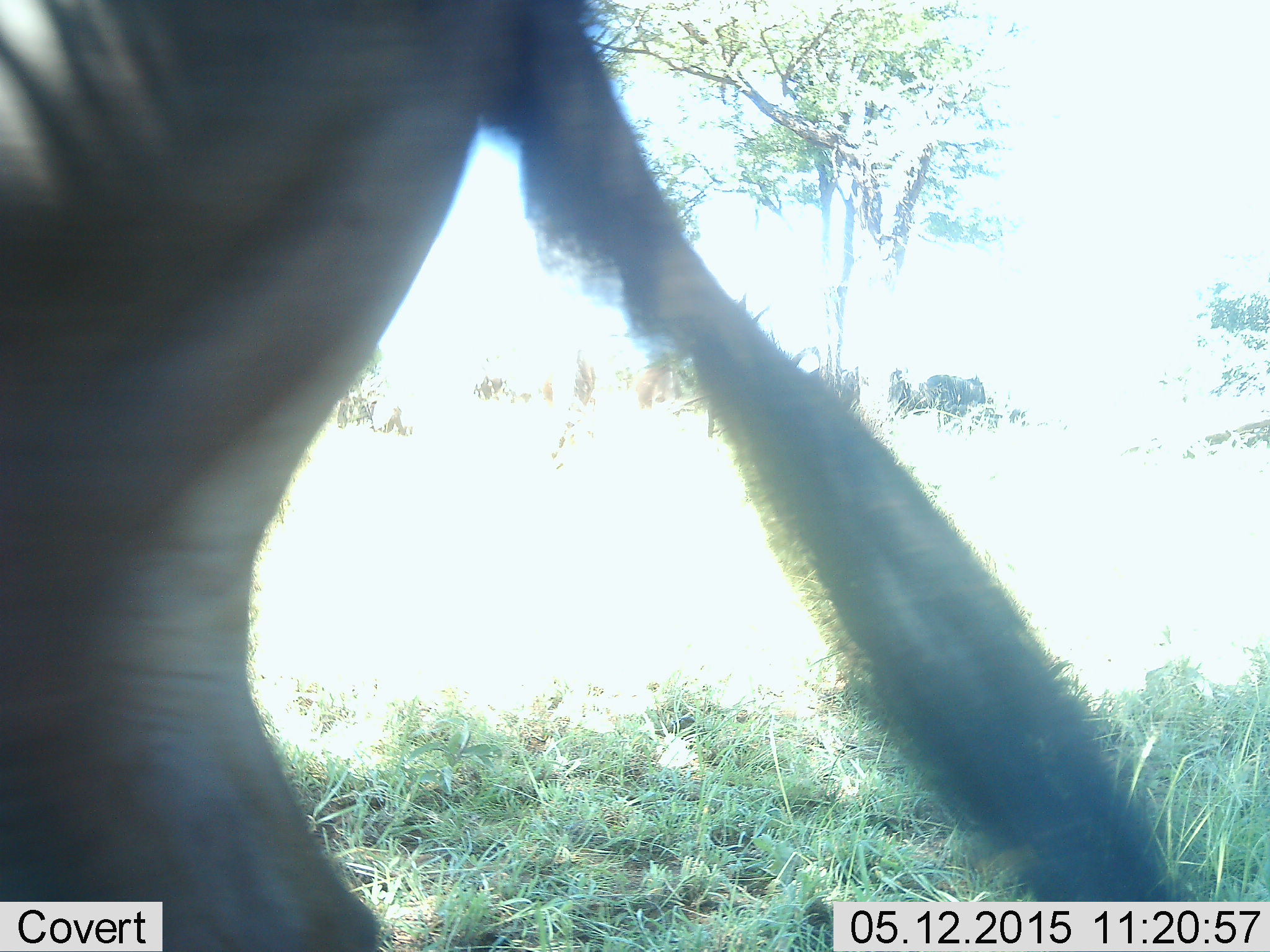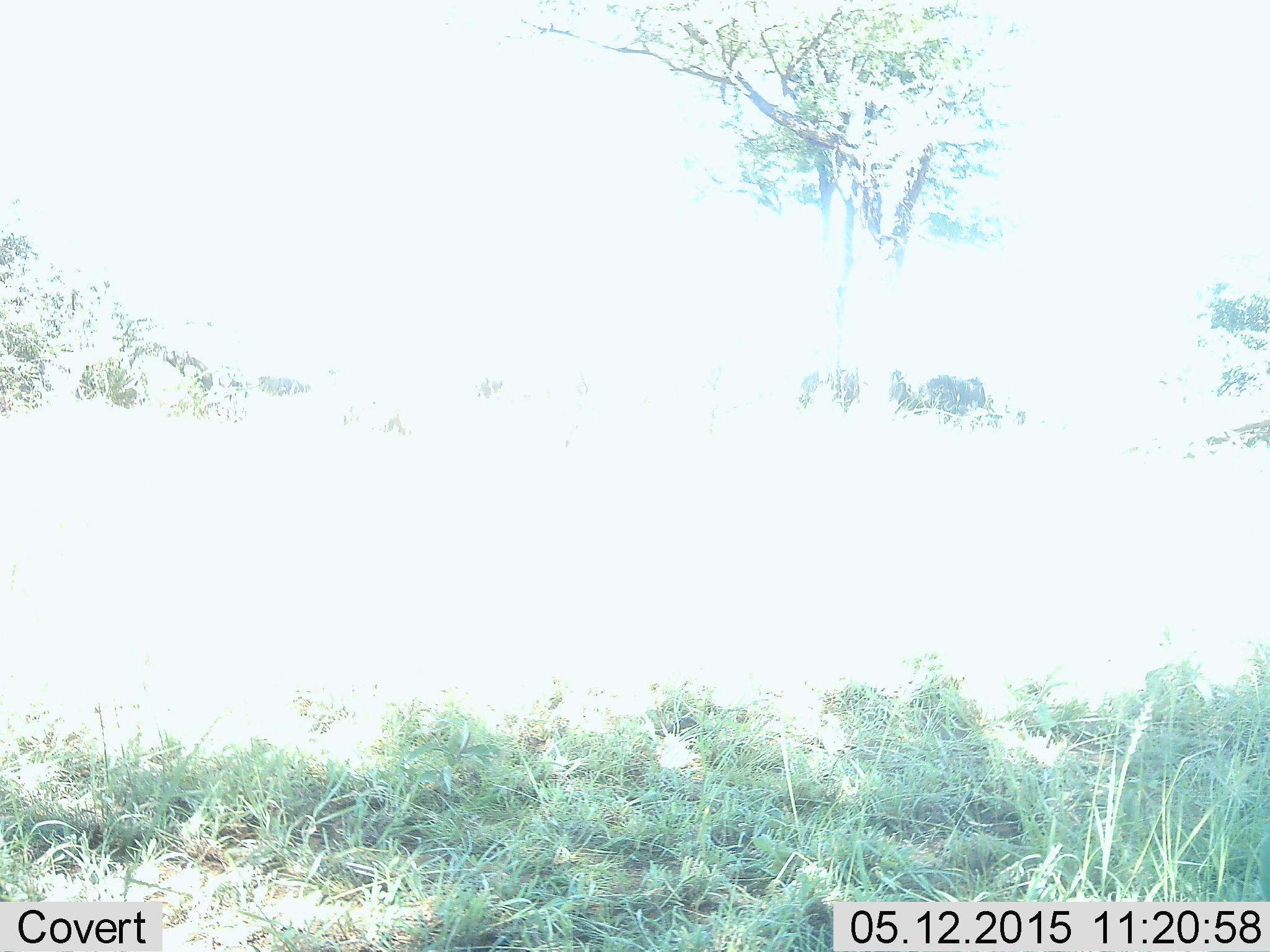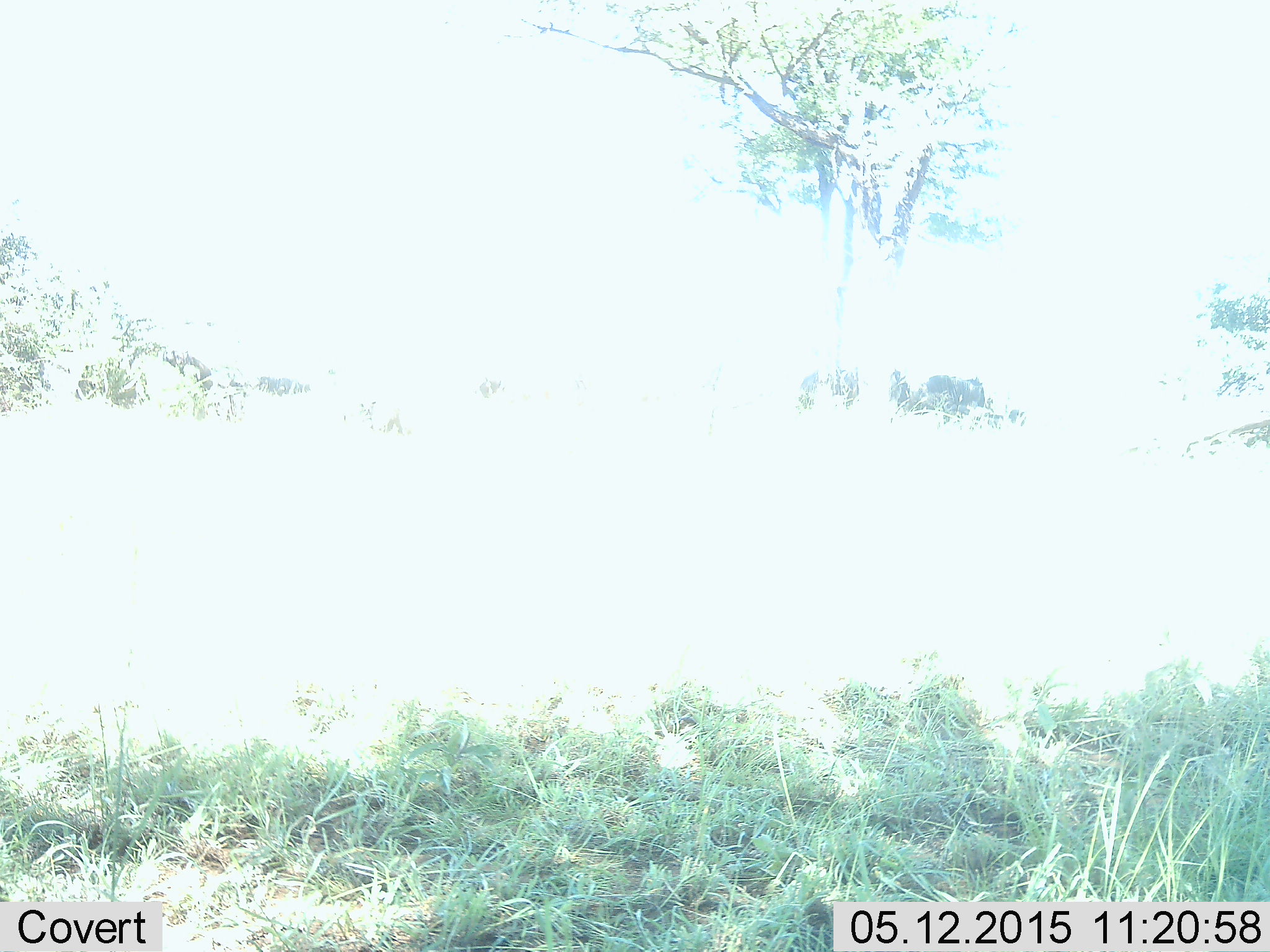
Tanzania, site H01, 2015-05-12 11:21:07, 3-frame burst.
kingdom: Animalia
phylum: Chordata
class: Mammalia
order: Perissodactyla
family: Equidae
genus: Equus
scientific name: Equus quagga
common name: plains zebra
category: zebra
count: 1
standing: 29%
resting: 0%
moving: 71%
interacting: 0%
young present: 0%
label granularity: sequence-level